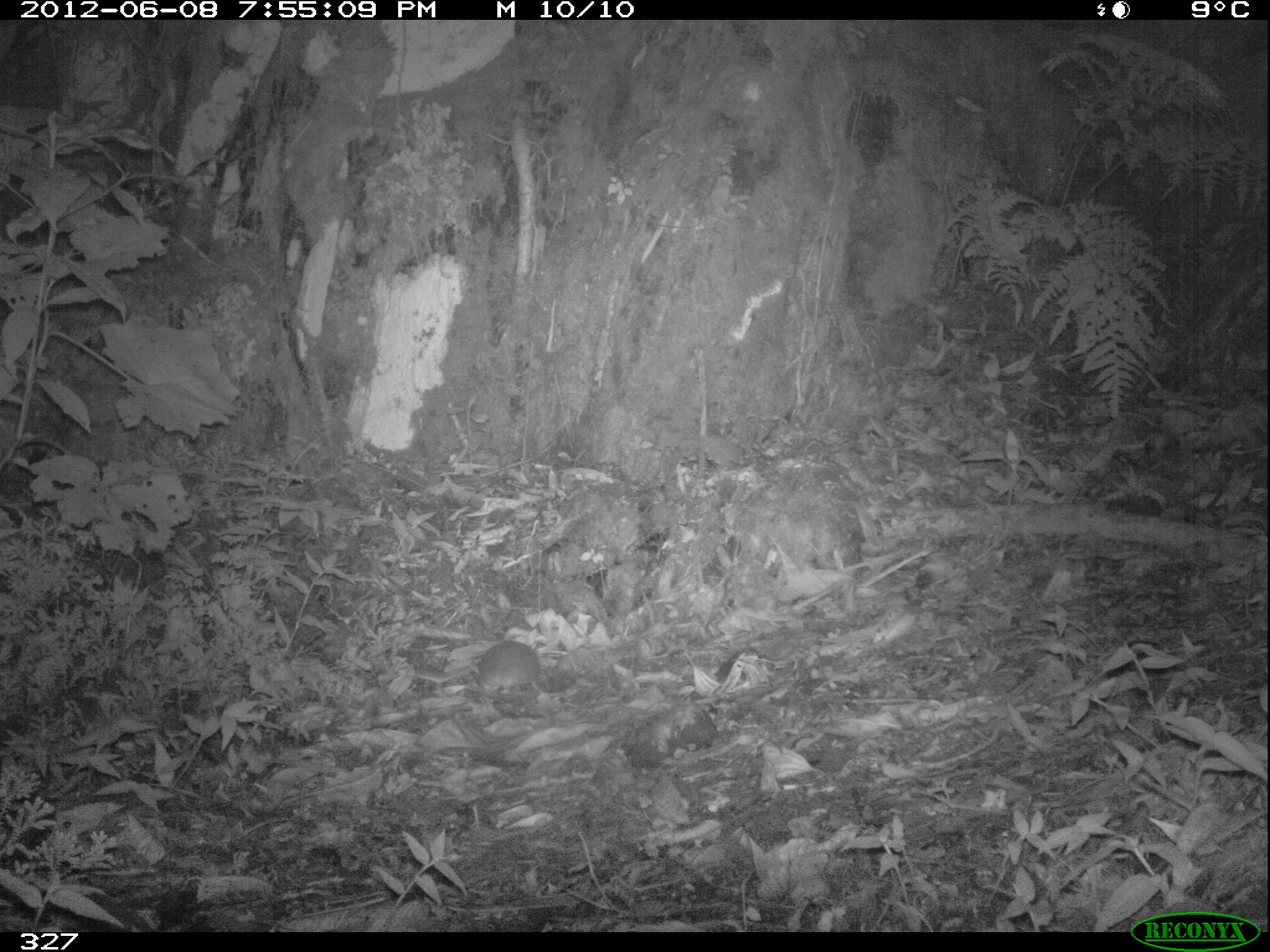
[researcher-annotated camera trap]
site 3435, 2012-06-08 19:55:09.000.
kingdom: Animalia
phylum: Chordata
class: Mammalia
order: Rodentia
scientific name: Rodentia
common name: rodents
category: unknown rodent